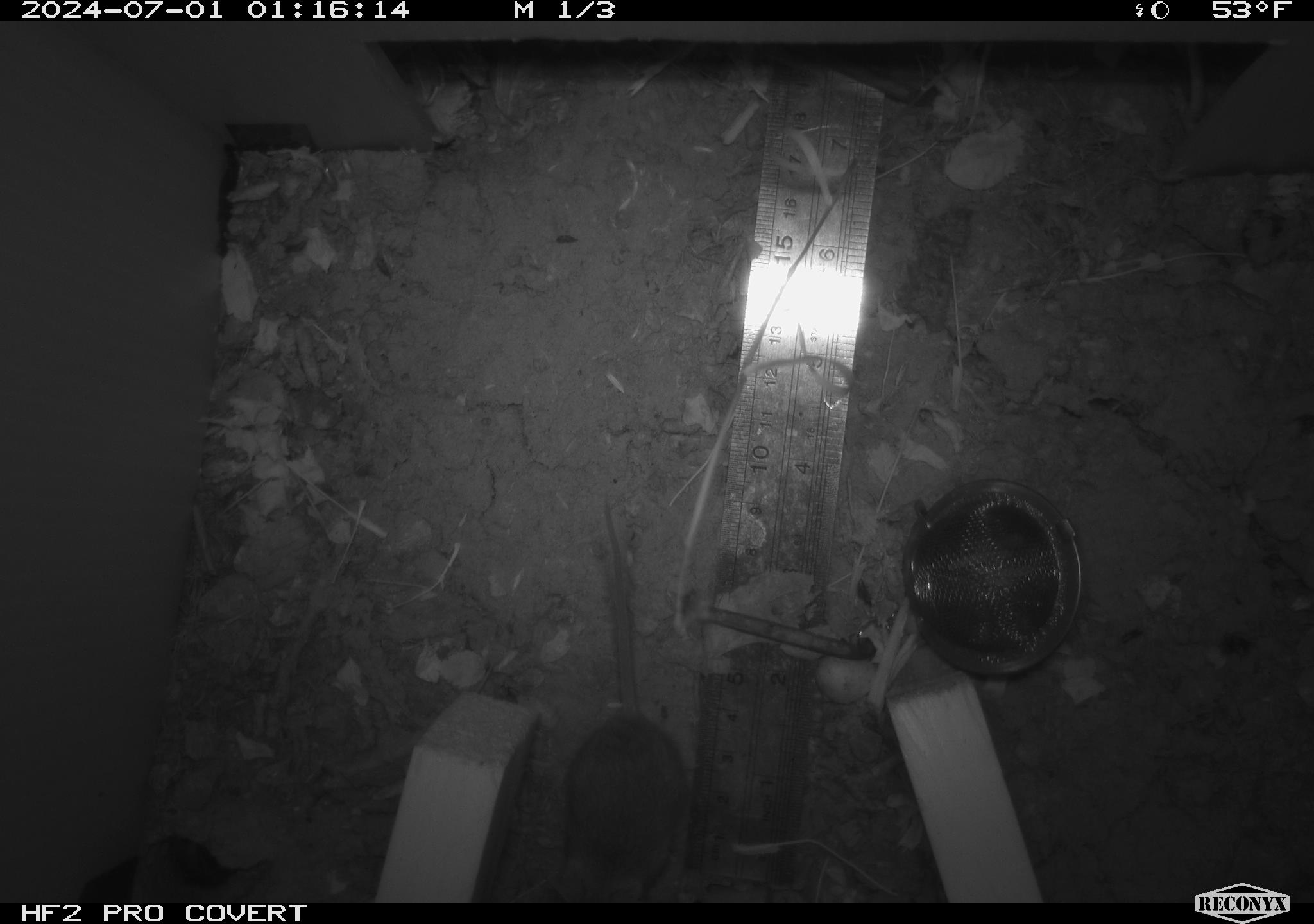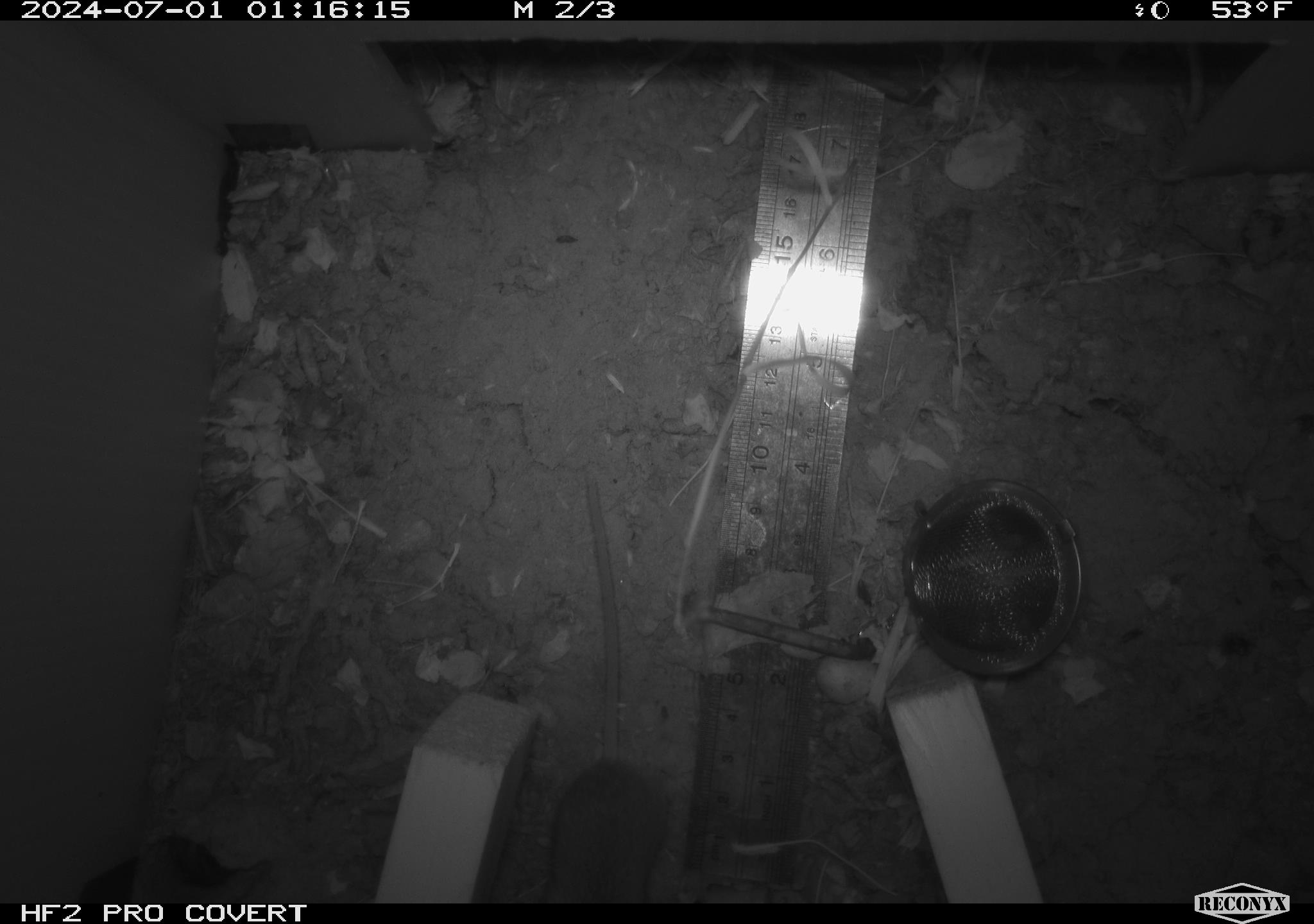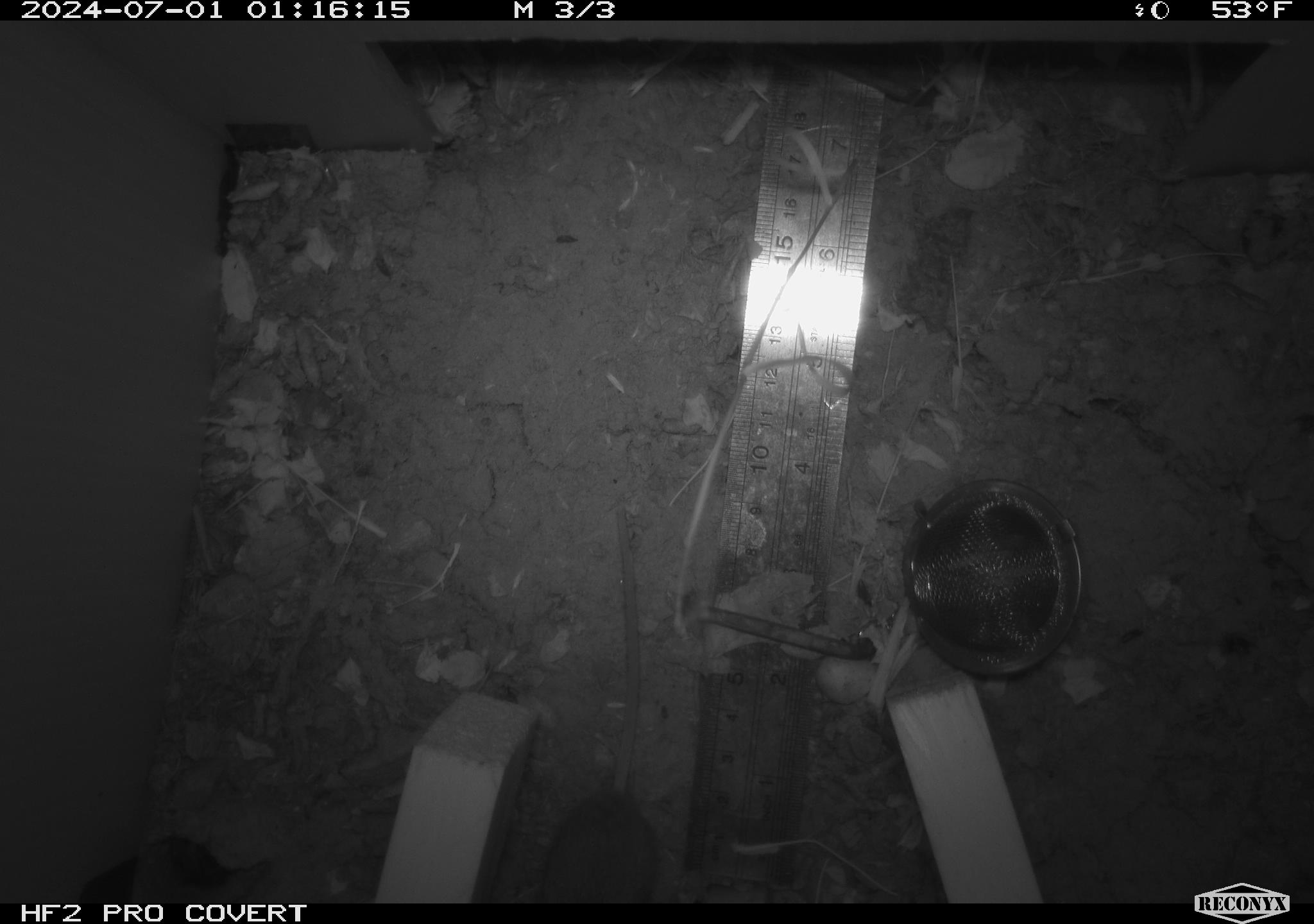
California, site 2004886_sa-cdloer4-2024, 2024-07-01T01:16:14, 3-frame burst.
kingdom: Animalia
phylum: Chordata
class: Mammalia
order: Rodentia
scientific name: Rodentia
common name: rodent